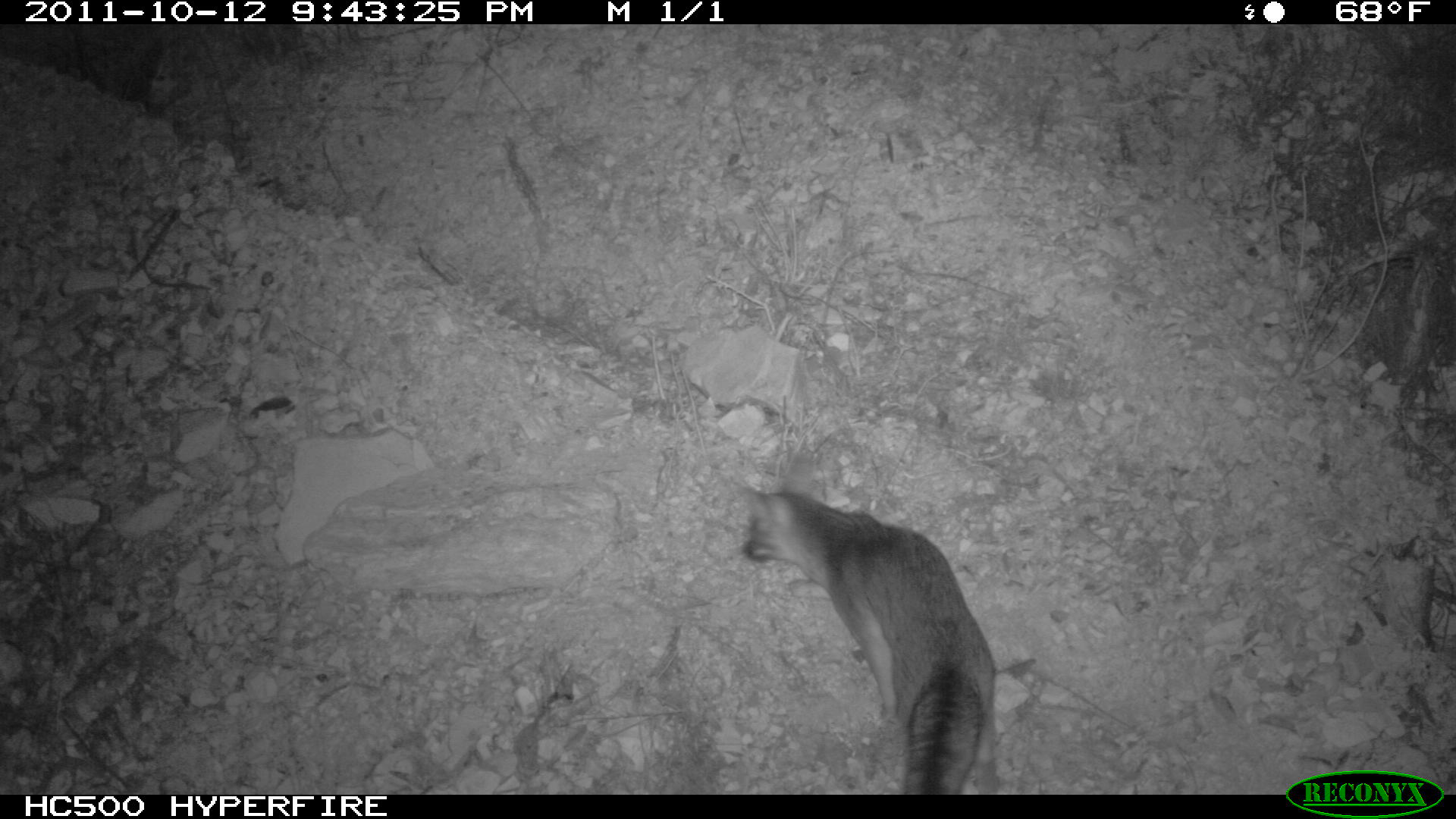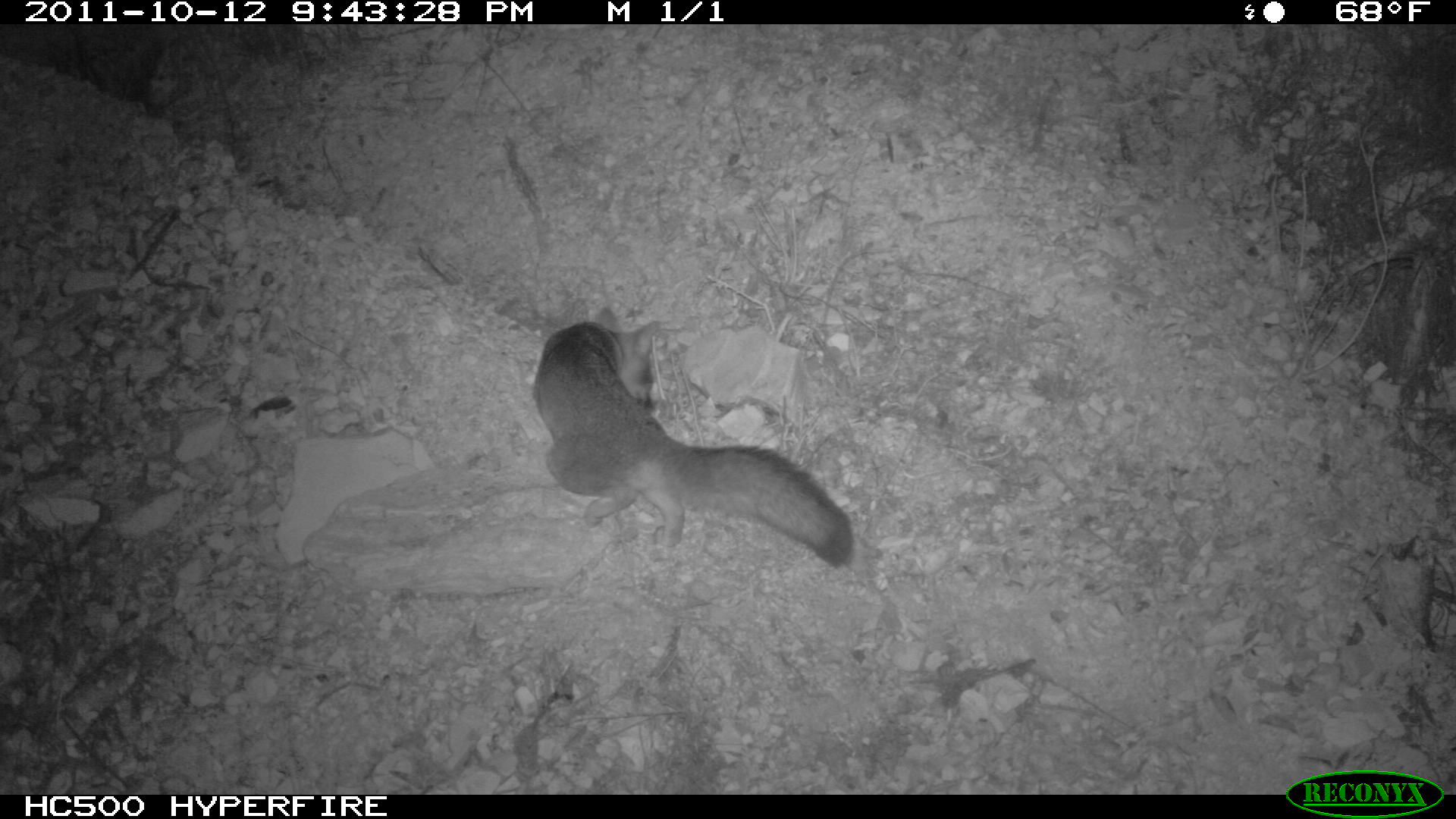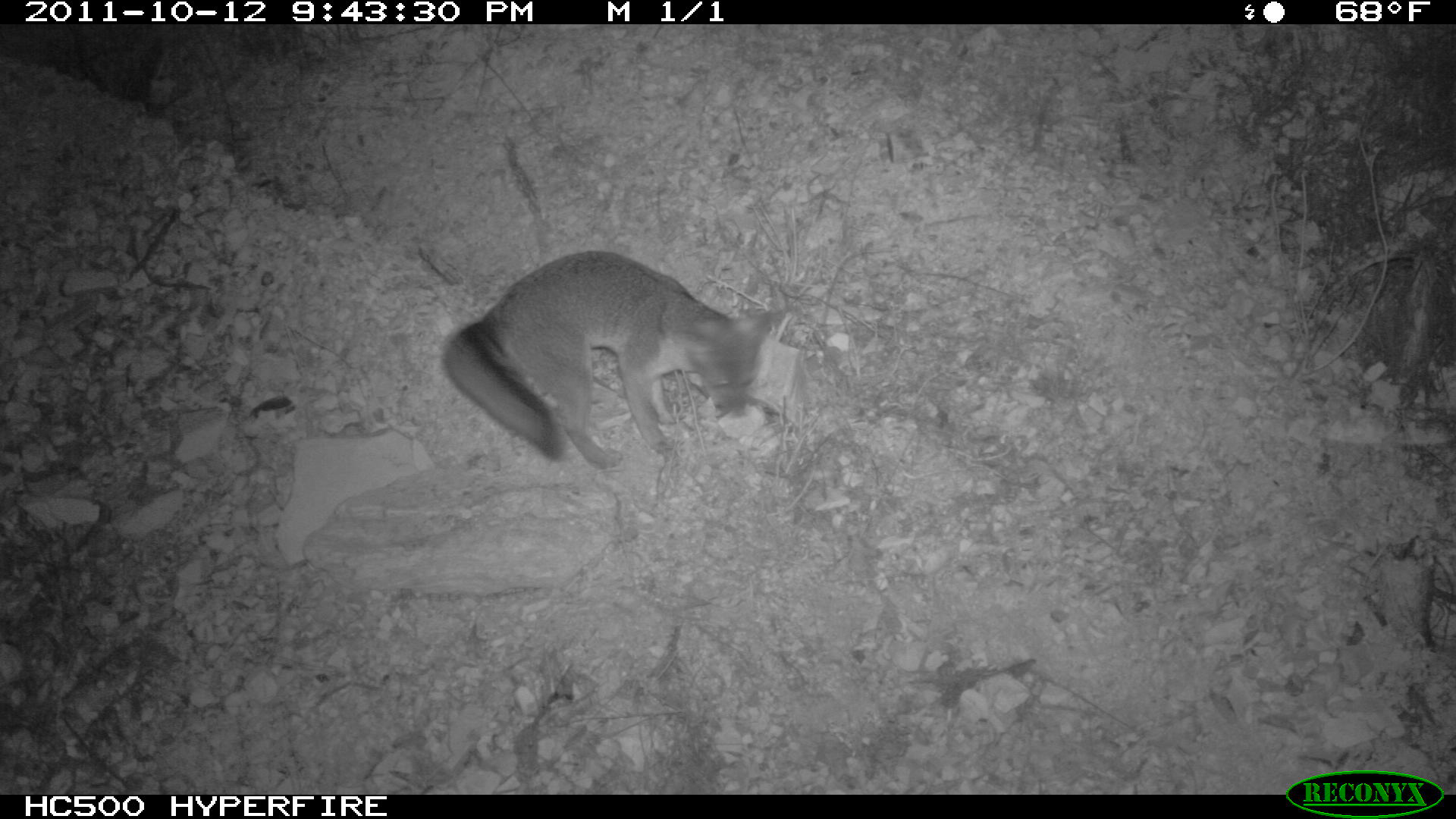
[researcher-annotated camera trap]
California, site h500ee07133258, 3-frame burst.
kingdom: Animalia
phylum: Chordata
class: Mammalia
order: Carnivora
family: Canidae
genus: Urocyon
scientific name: Urocyon littoralis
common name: island fox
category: fox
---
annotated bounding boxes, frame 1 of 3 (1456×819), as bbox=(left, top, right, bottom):
fox: bbox=(738, 471, 998, 795)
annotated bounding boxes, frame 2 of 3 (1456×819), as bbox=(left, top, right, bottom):
fox: bbox=(533, 307, 854, 568)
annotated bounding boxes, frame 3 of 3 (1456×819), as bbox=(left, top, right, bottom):
fox: bbox=(442, 248, 791, 471)